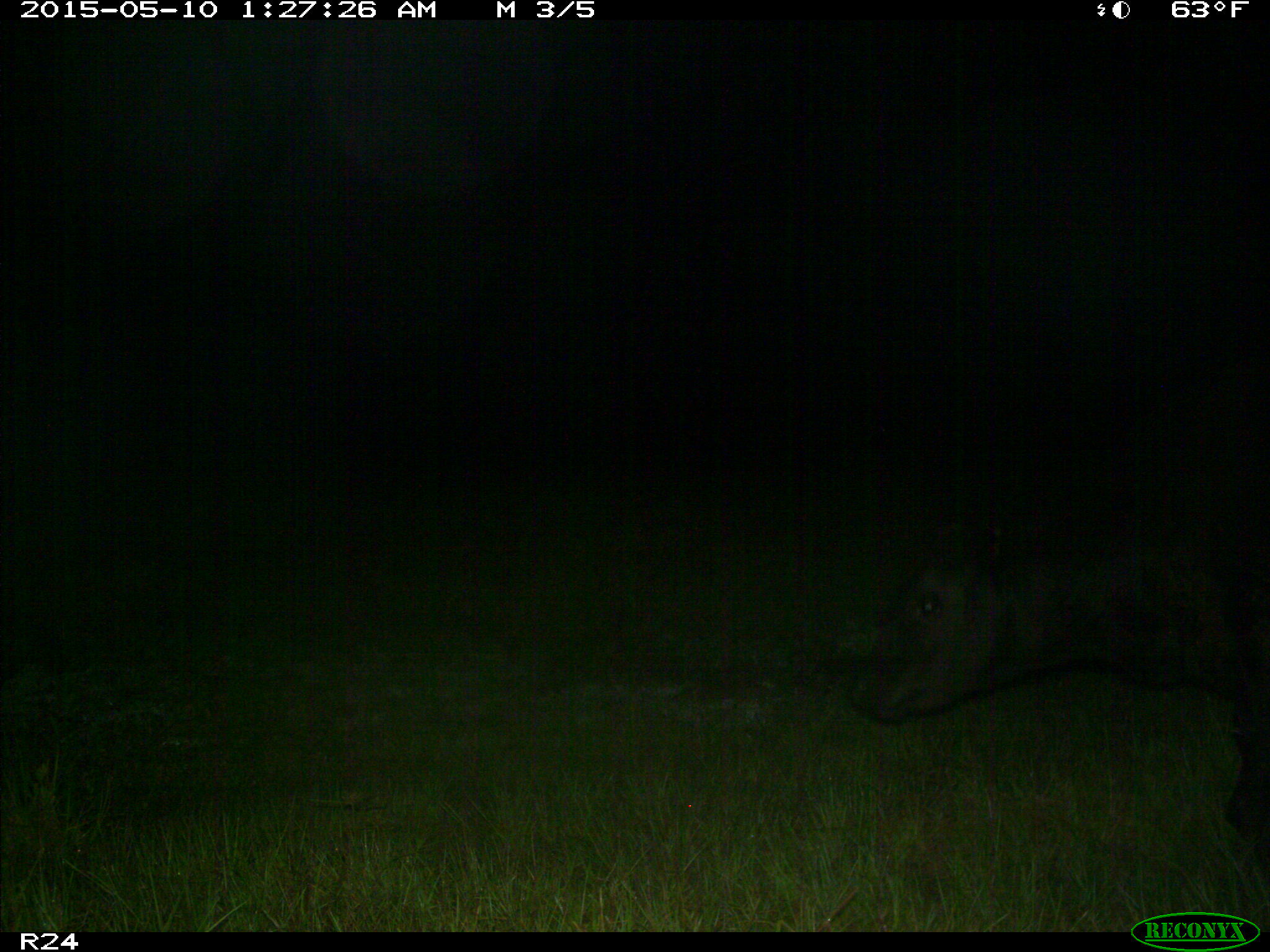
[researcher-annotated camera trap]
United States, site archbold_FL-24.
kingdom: Animalia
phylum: Chordata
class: Mammalia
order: Artiodactyla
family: Bovidae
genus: Bos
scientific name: Bos taurus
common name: domestic cow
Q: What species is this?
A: Bos taurus (domestic cow).